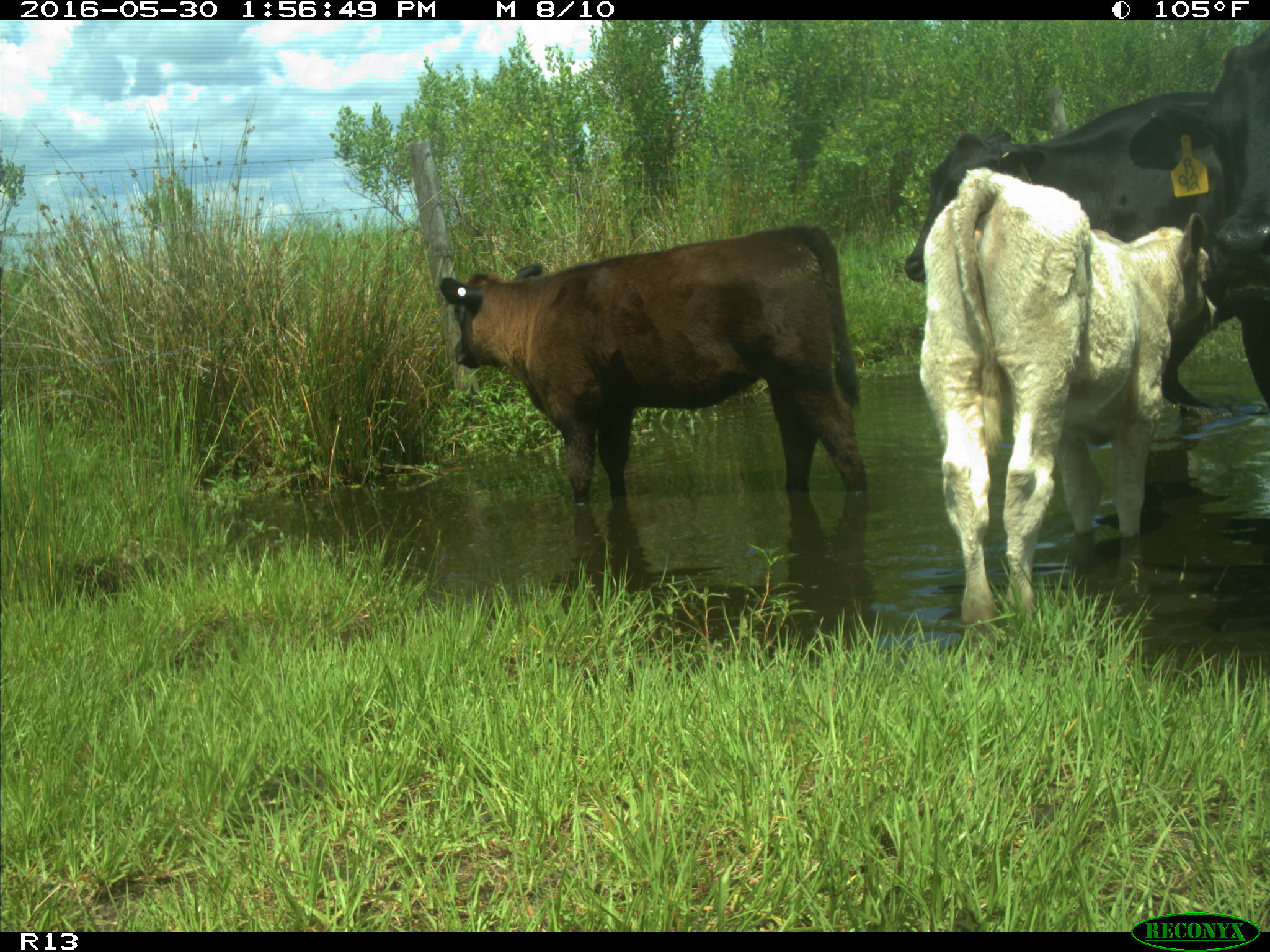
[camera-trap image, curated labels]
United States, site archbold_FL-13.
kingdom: Animalia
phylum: Chordata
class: Mammalia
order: Artiodactyla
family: Bovidae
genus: Bos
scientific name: Bos taurus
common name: domestic cow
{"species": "Bos taurus (domestic cow)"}